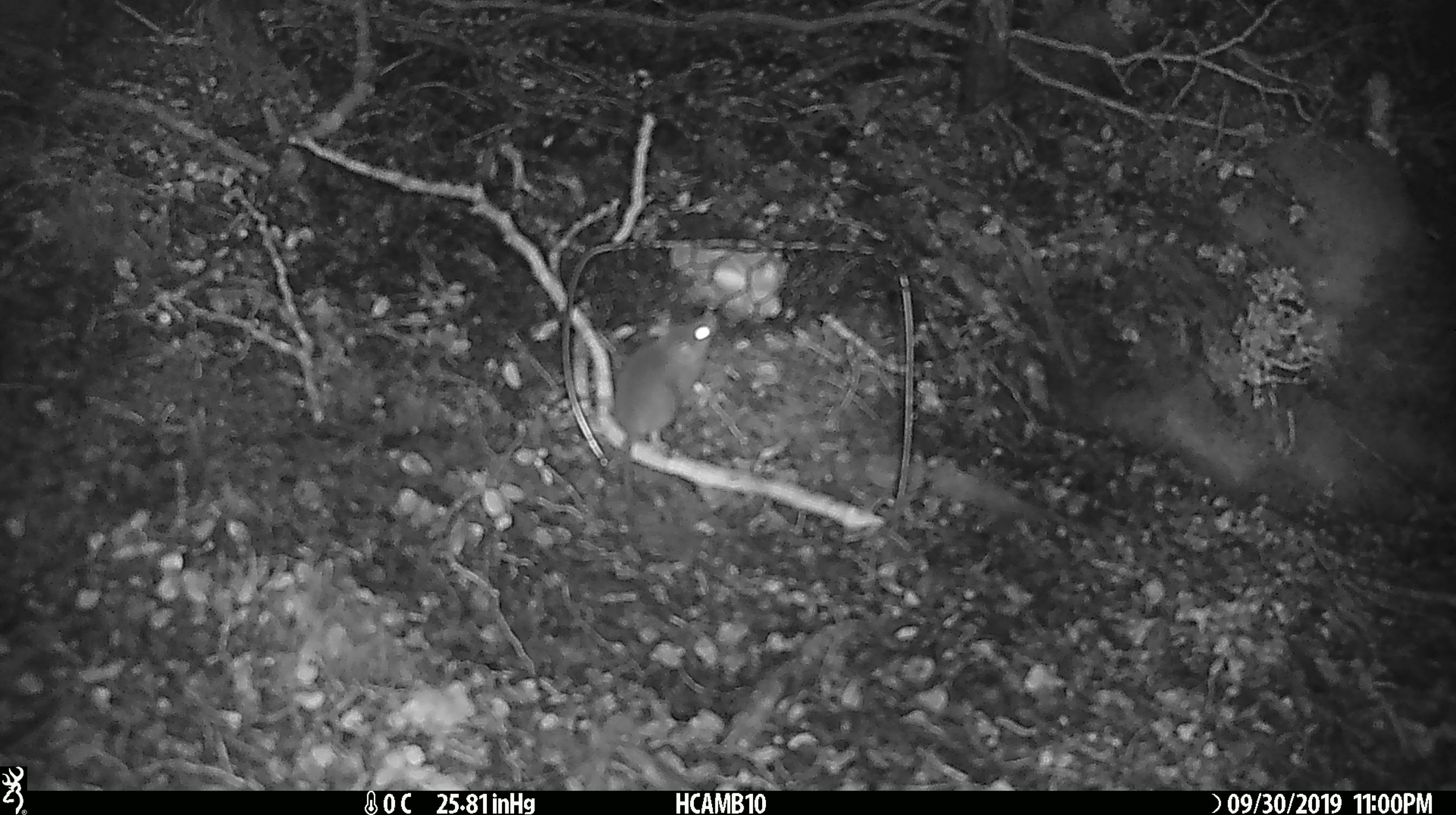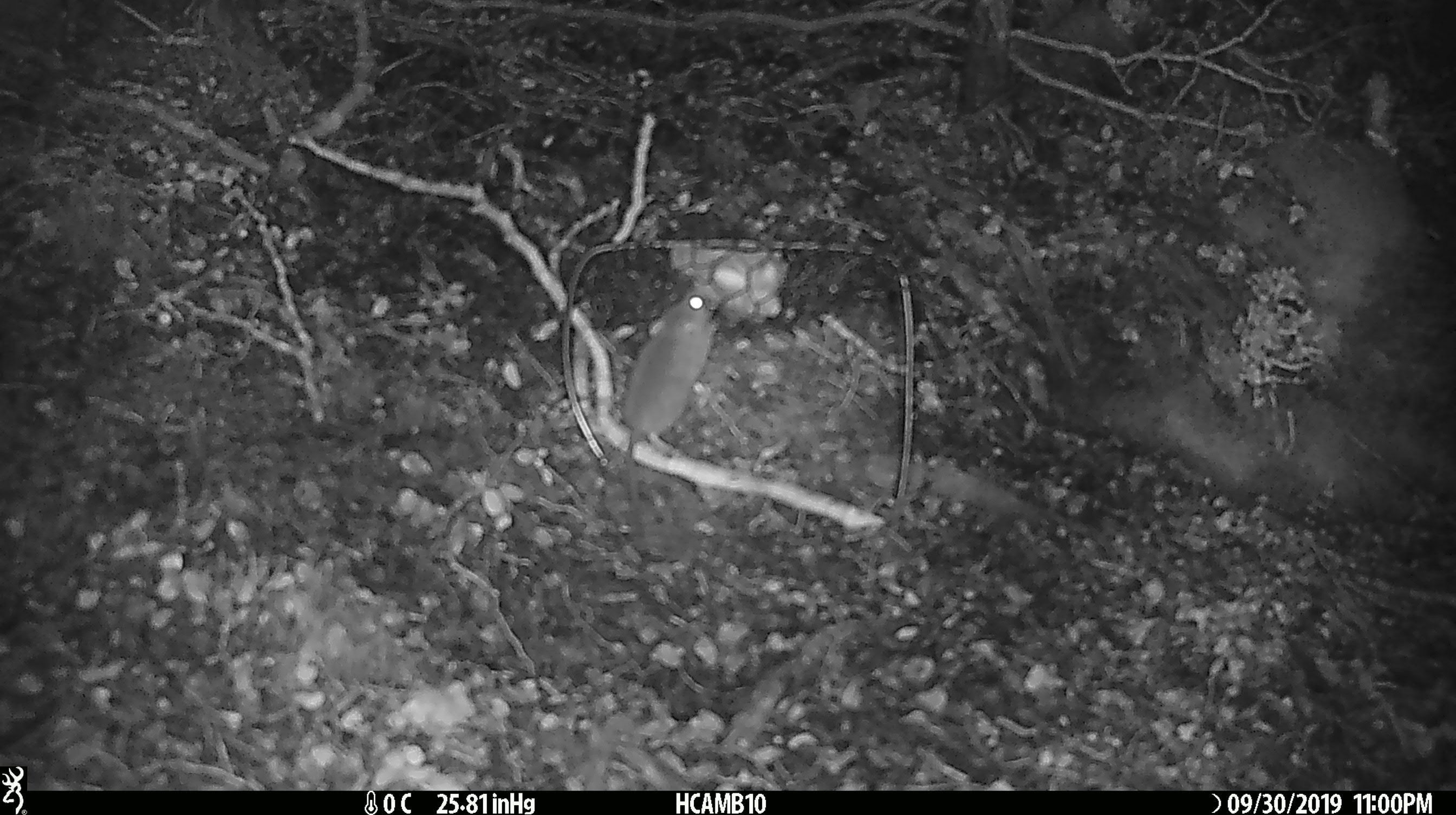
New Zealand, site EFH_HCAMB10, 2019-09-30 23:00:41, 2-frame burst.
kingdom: Animalia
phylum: Chordata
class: Mammalia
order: Rodentia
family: Muridae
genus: Mus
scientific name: Mus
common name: mouse